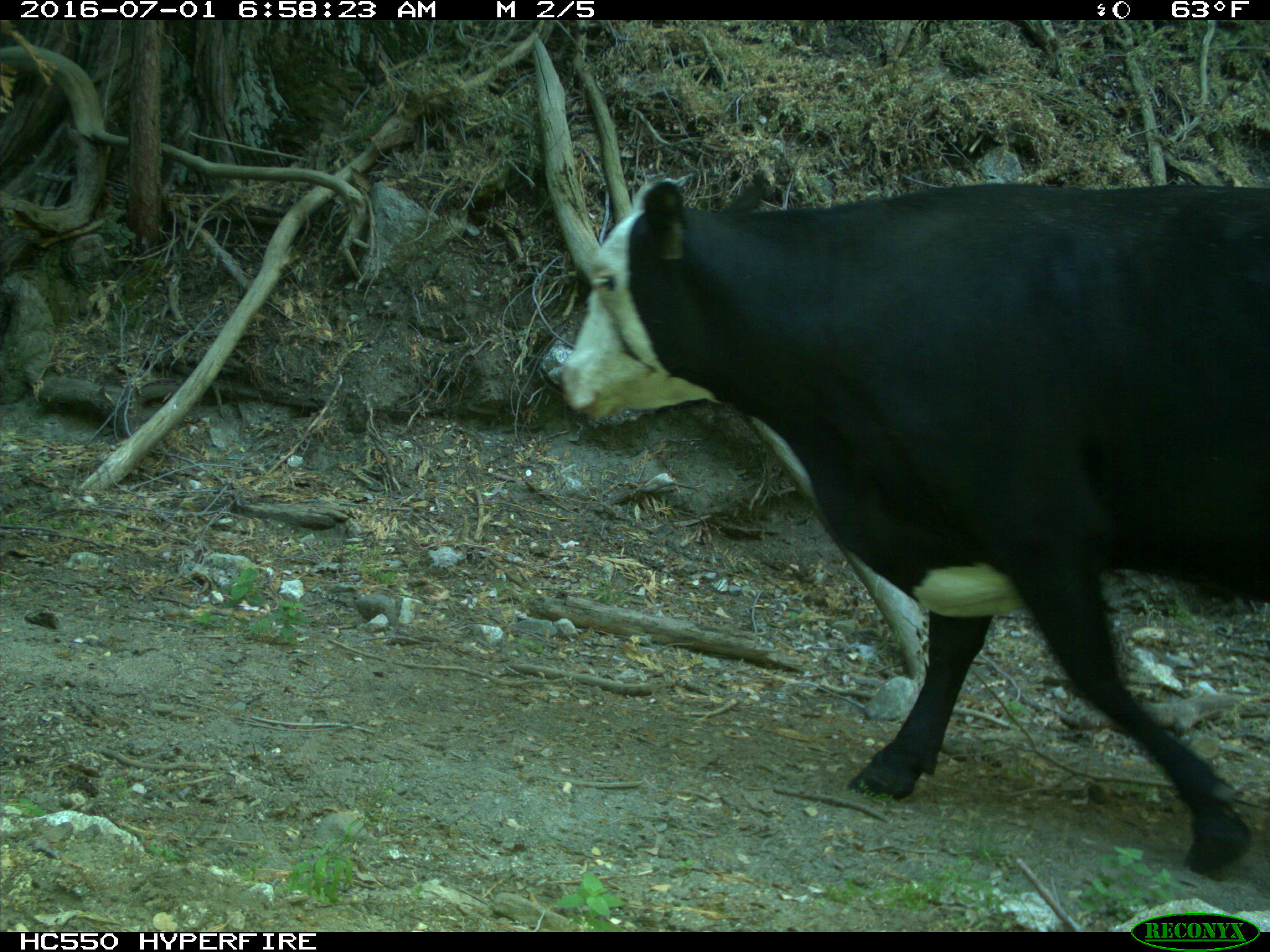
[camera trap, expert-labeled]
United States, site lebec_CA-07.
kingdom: Animalia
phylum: Chordata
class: Mammalia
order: Artiodactyla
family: Bovidae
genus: Bos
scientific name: Bos taurus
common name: domestic cow